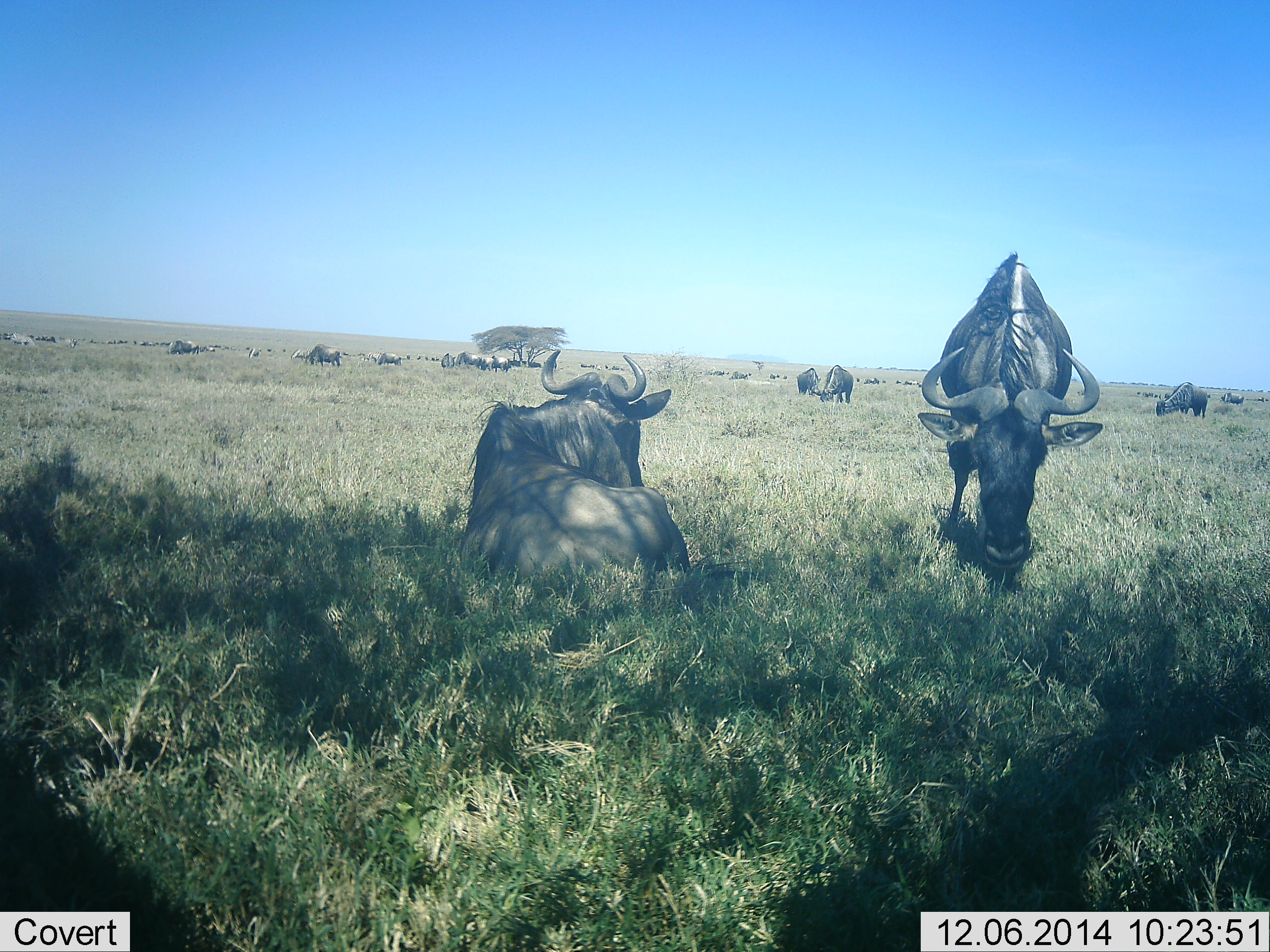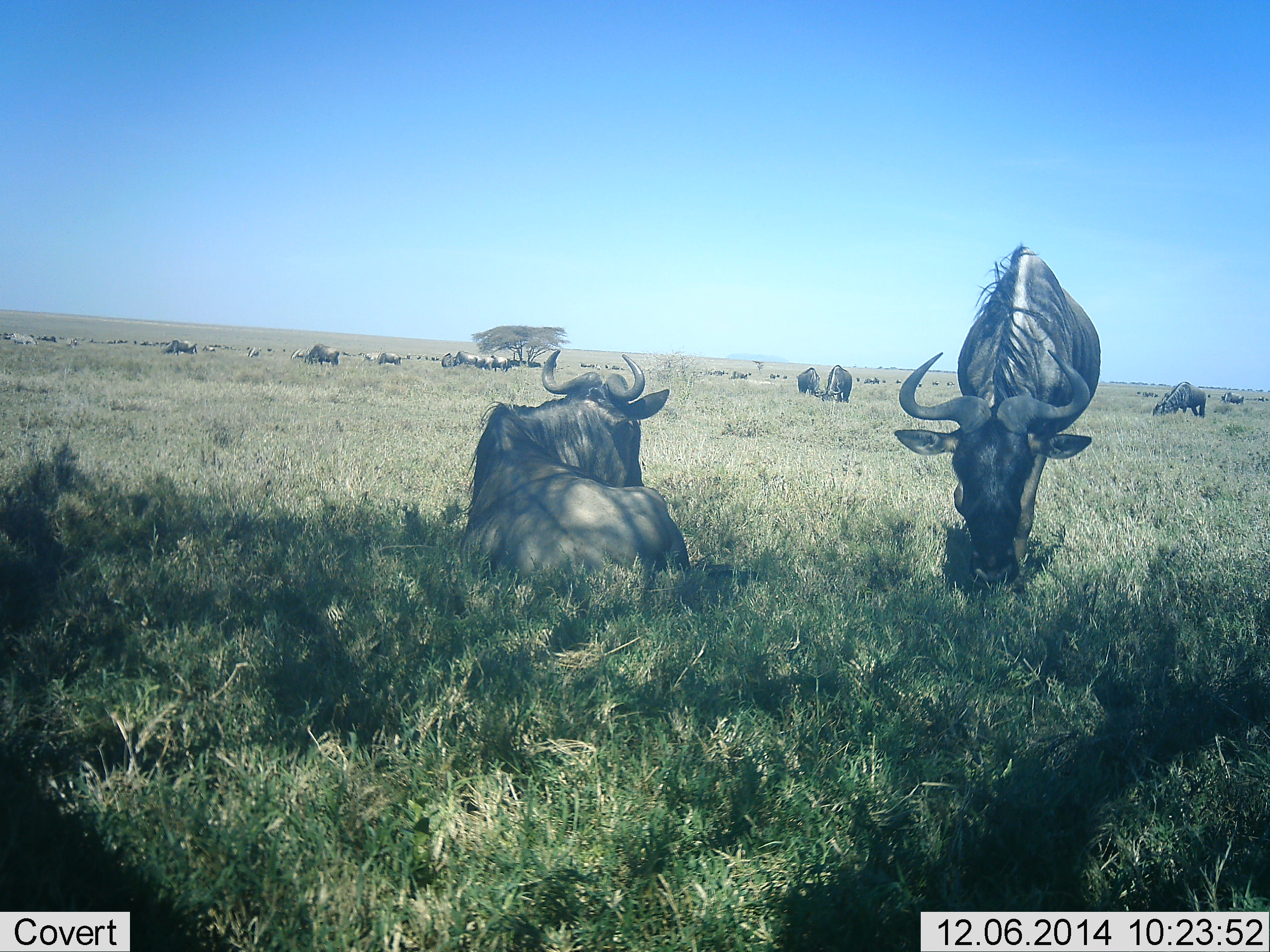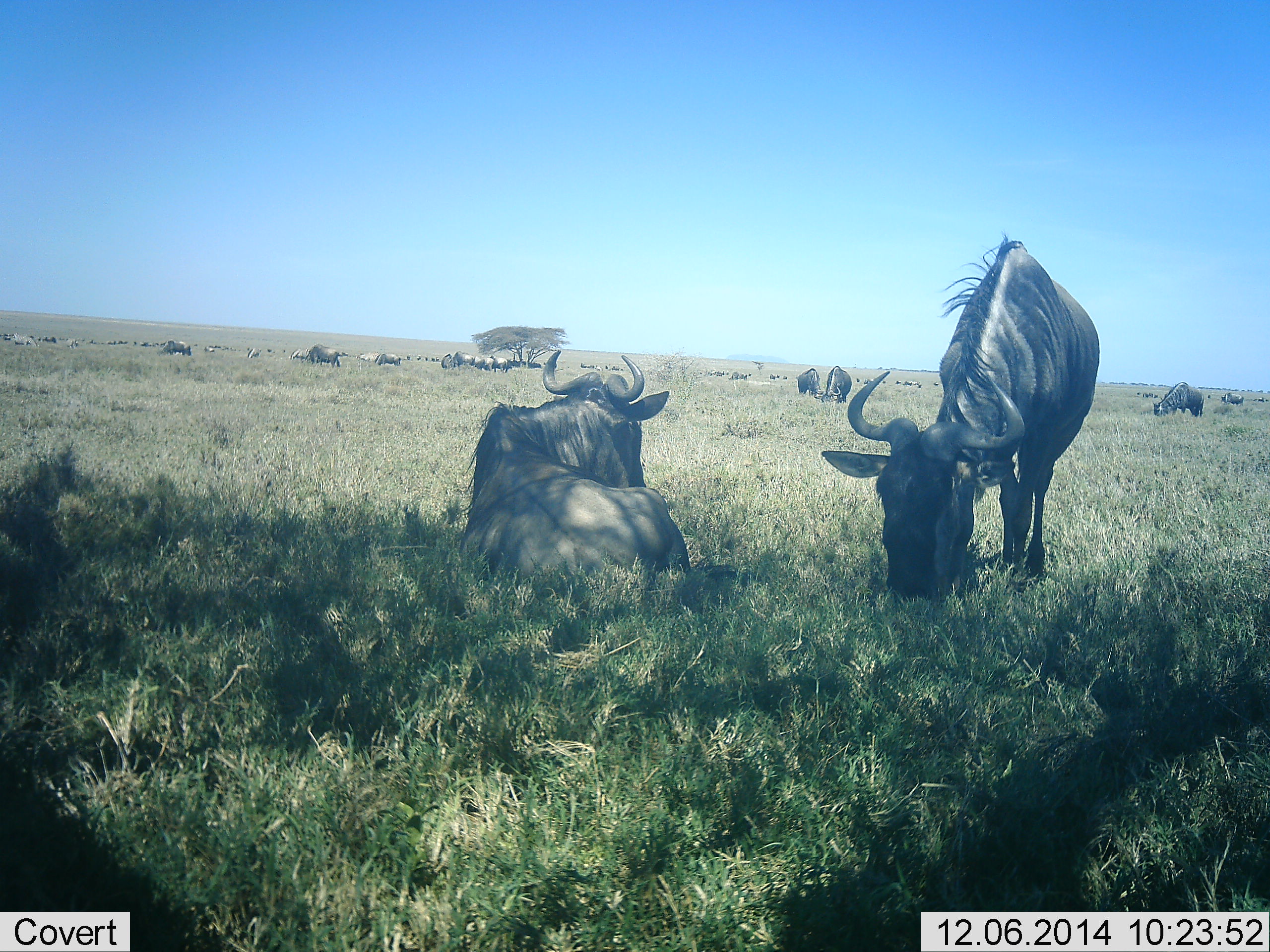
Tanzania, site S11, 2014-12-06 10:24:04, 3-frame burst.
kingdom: Animalia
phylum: Chordata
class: Mammalia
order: Artiodactyla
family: Bovidae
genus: Connochaetes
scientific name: Connochaetes taurinus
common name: blue wildebeest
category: wildebeest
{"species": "wildebeest (blue wildebeest) (Connochaetes taurinus)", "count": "11-50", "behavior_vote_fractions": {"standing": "50%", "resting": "100%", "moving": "14%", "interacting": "0%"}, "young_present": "0%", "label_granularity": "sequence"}